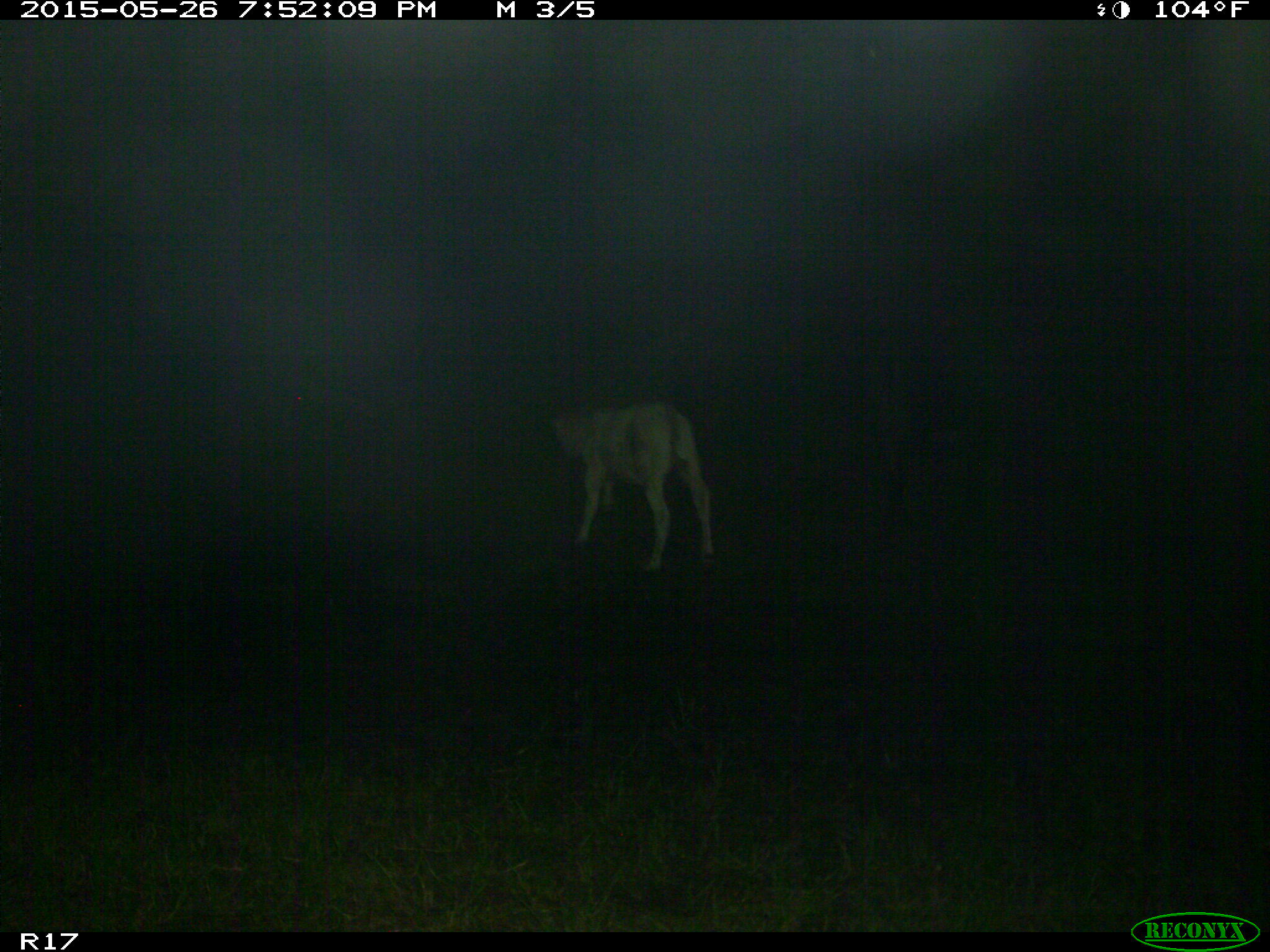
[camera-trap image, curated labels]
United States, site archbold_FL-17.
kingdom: Animalia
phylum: Chordata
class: Mammalia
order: Artiodactyla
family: Bovidae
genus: Bos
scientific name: Bos taurus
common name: domestic cow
Bos taurus (domestic cow).